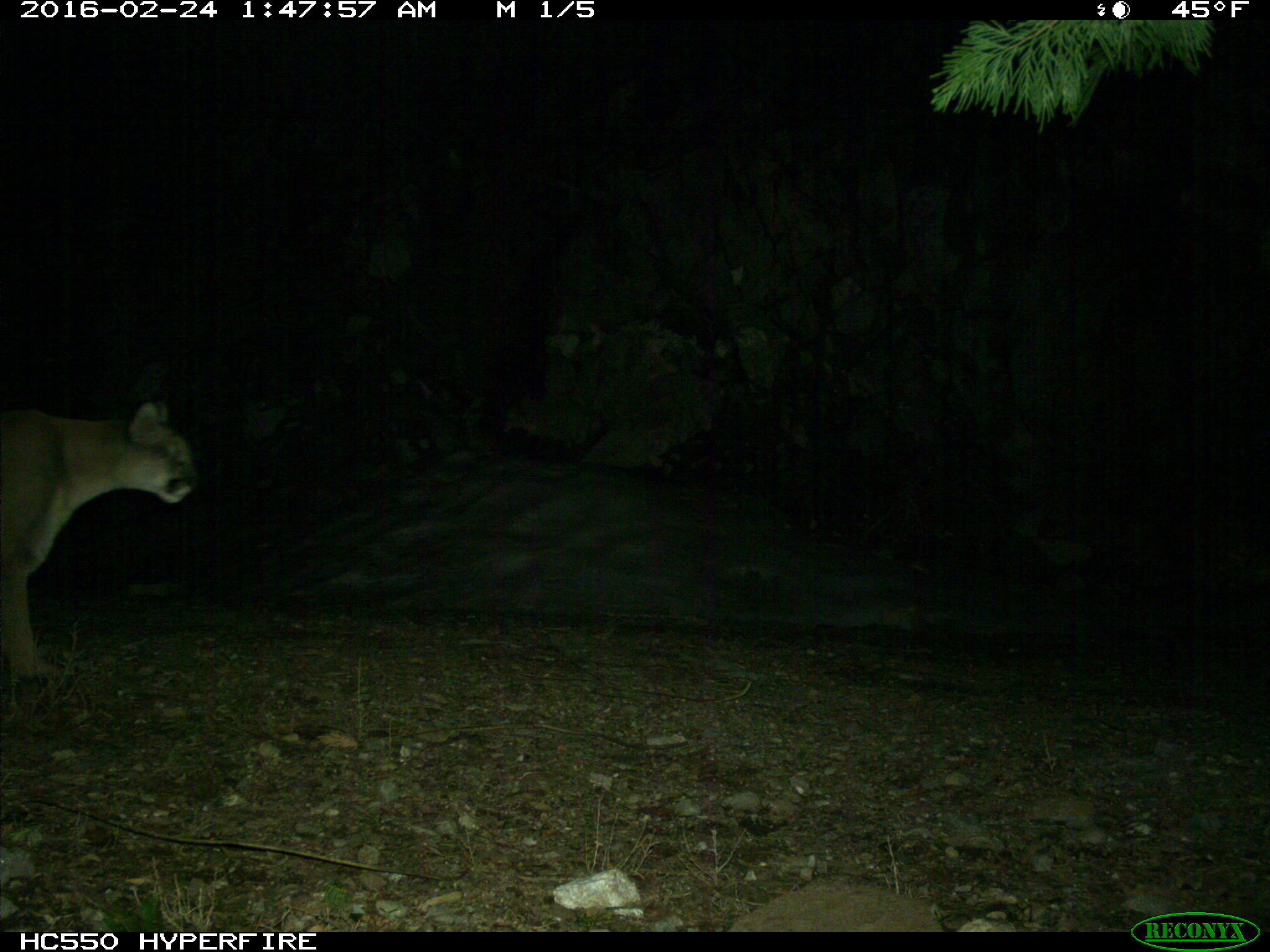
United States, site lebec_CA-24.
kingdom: Animalia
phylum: Chordata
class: Mammalia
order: Carnivora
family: Felidae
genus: Puma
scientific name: Puma concolor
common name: mountain lion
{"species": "Puma concolor (mountain lion)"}